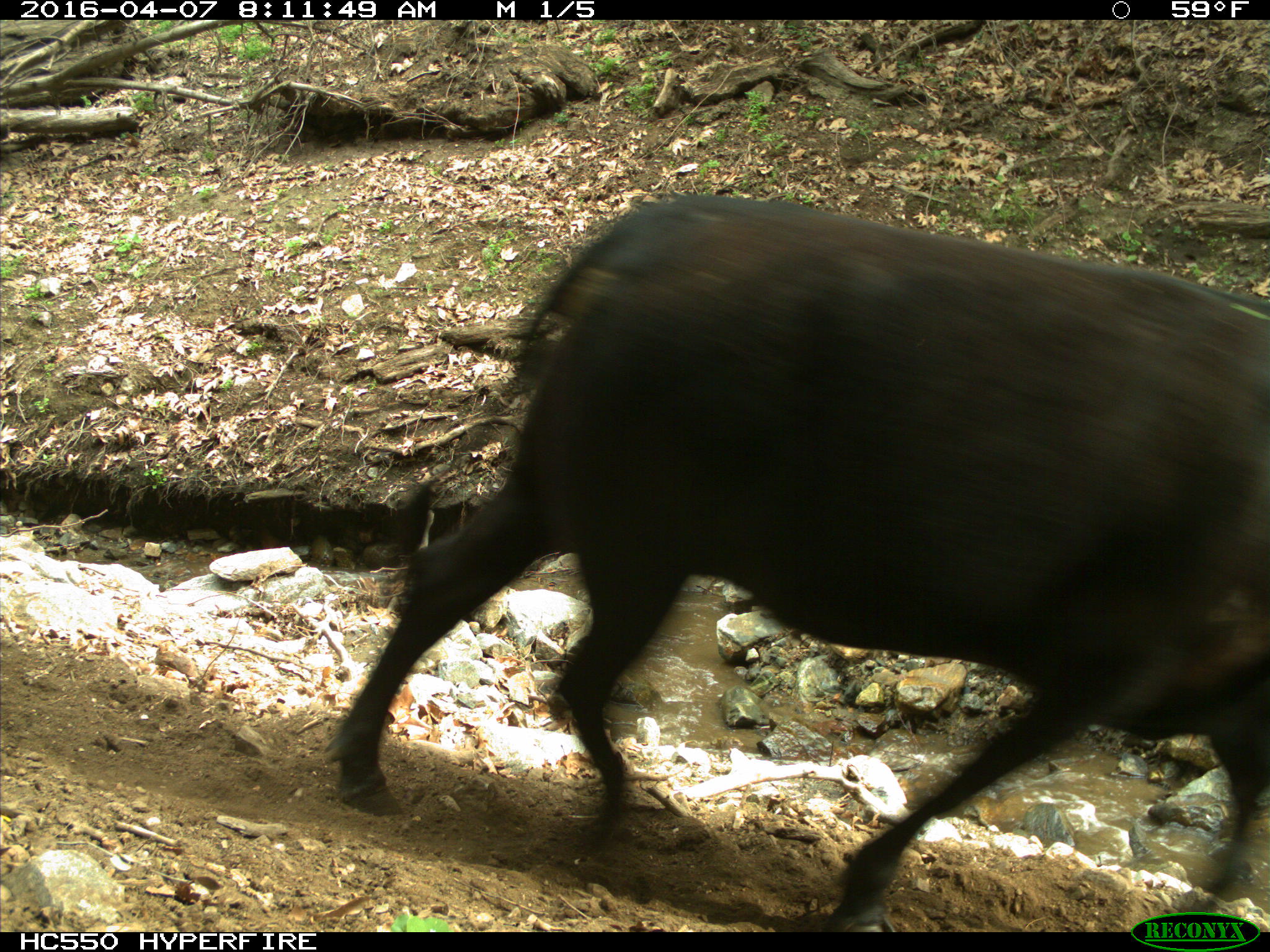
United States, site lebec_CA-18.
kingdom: Animalia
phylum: Chordata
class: Mammalia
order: Artiodactyla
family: Bovidae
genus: Bos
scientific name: Bos taurus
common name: domestic cow